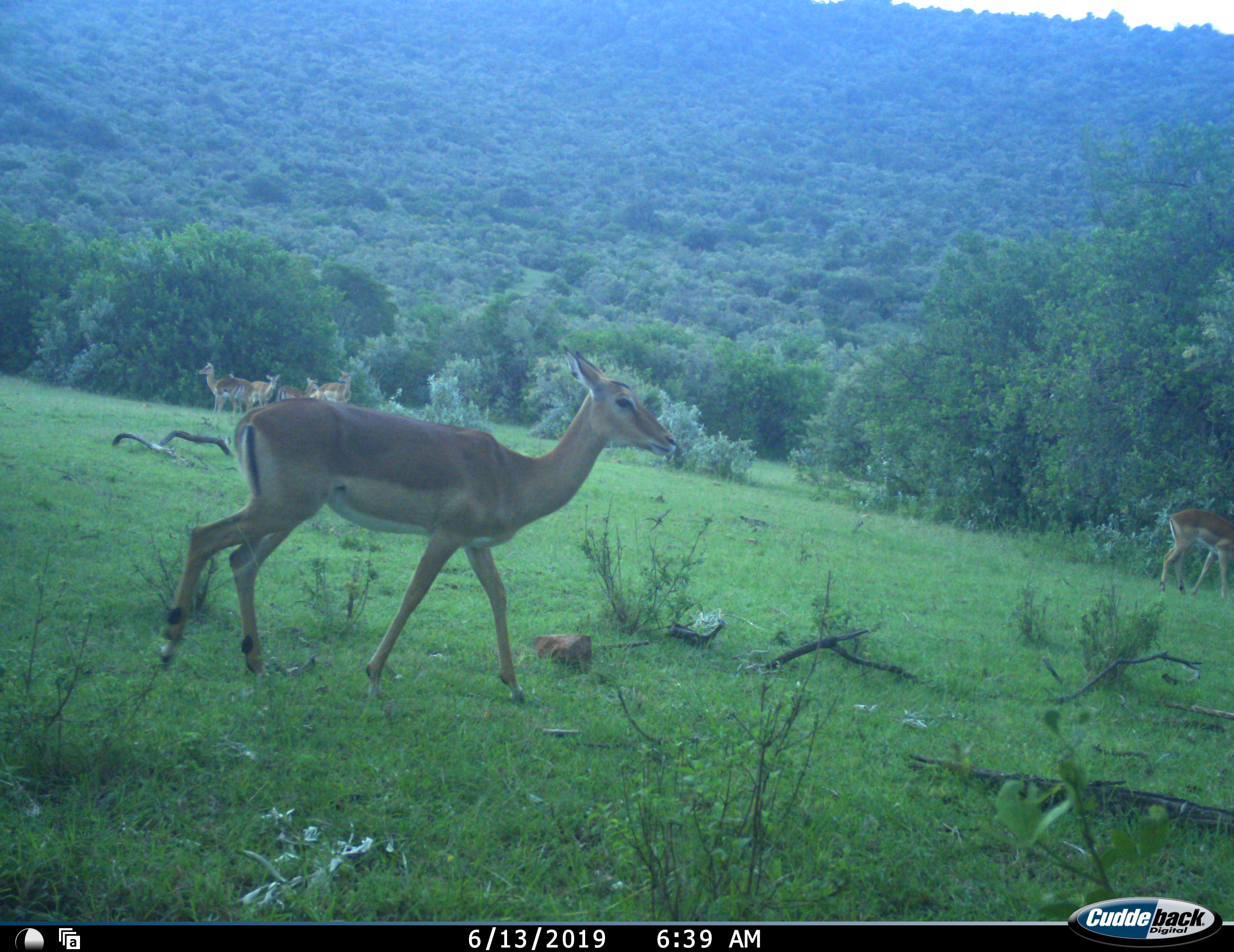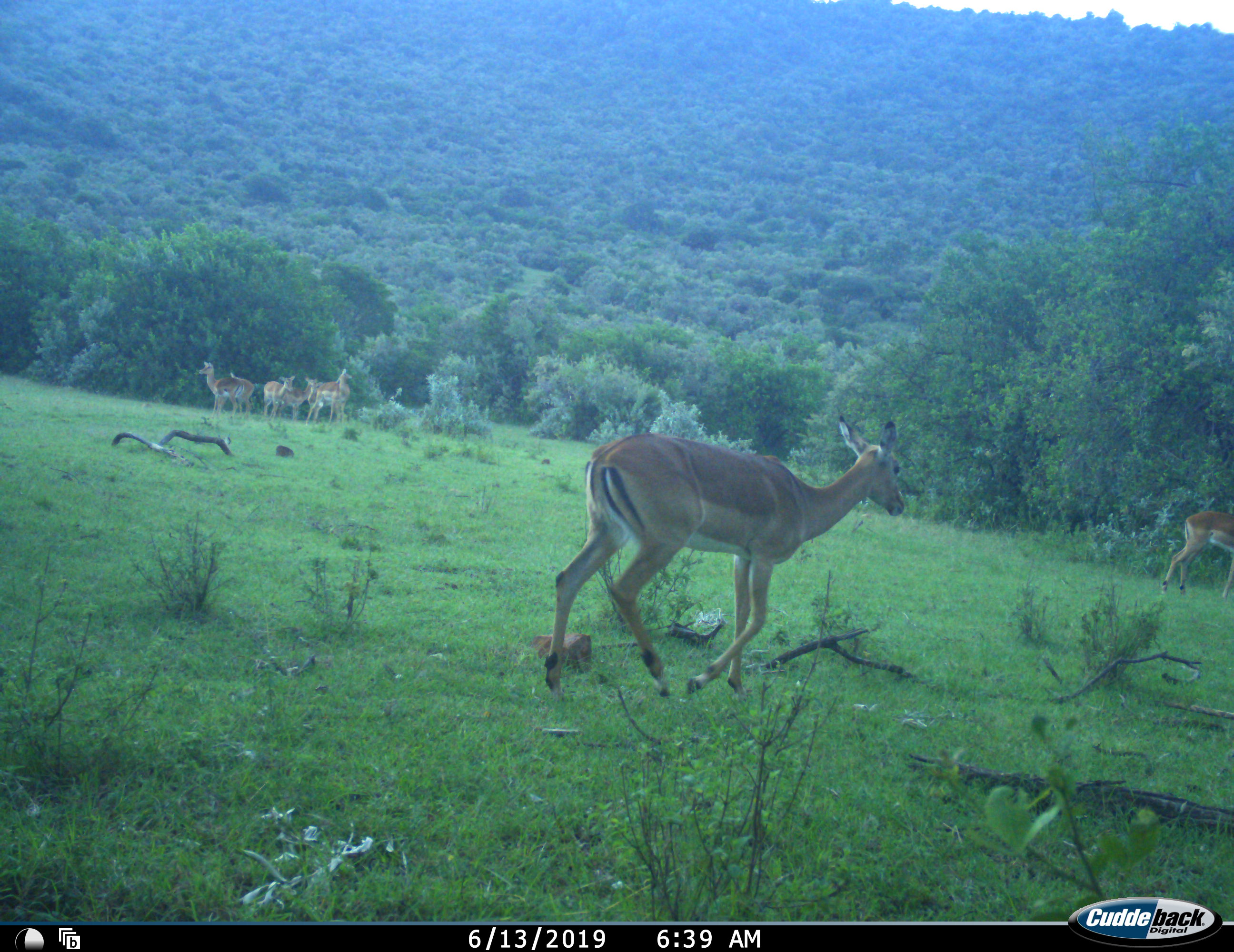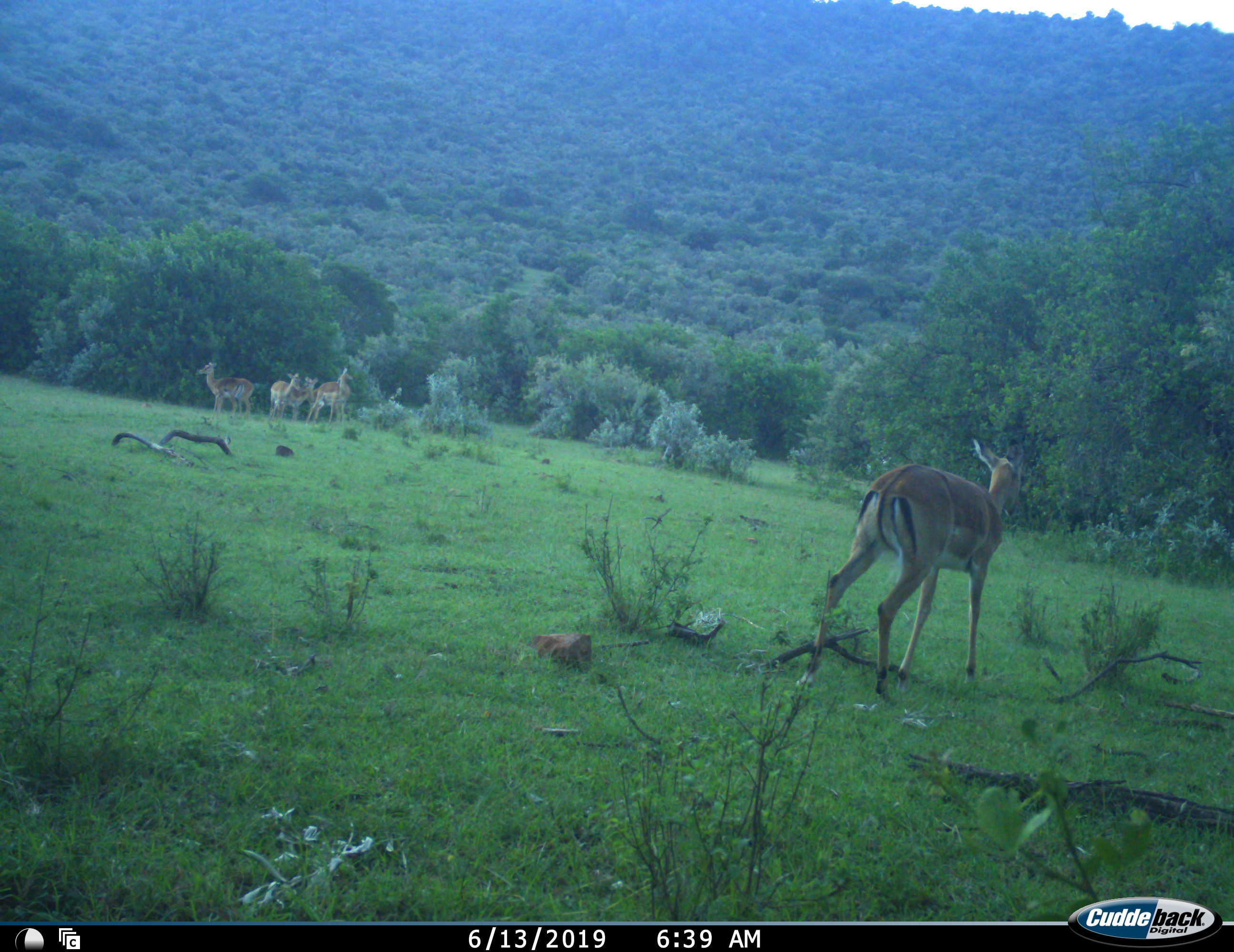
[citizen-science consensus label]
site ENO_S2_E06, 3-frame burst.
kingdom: Animalia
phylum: Chordata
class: Mammalia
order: Artiodactyla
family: Bovidae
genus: Aepyceros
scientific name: Aepyceros melampus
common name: impala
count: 6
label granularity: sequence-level